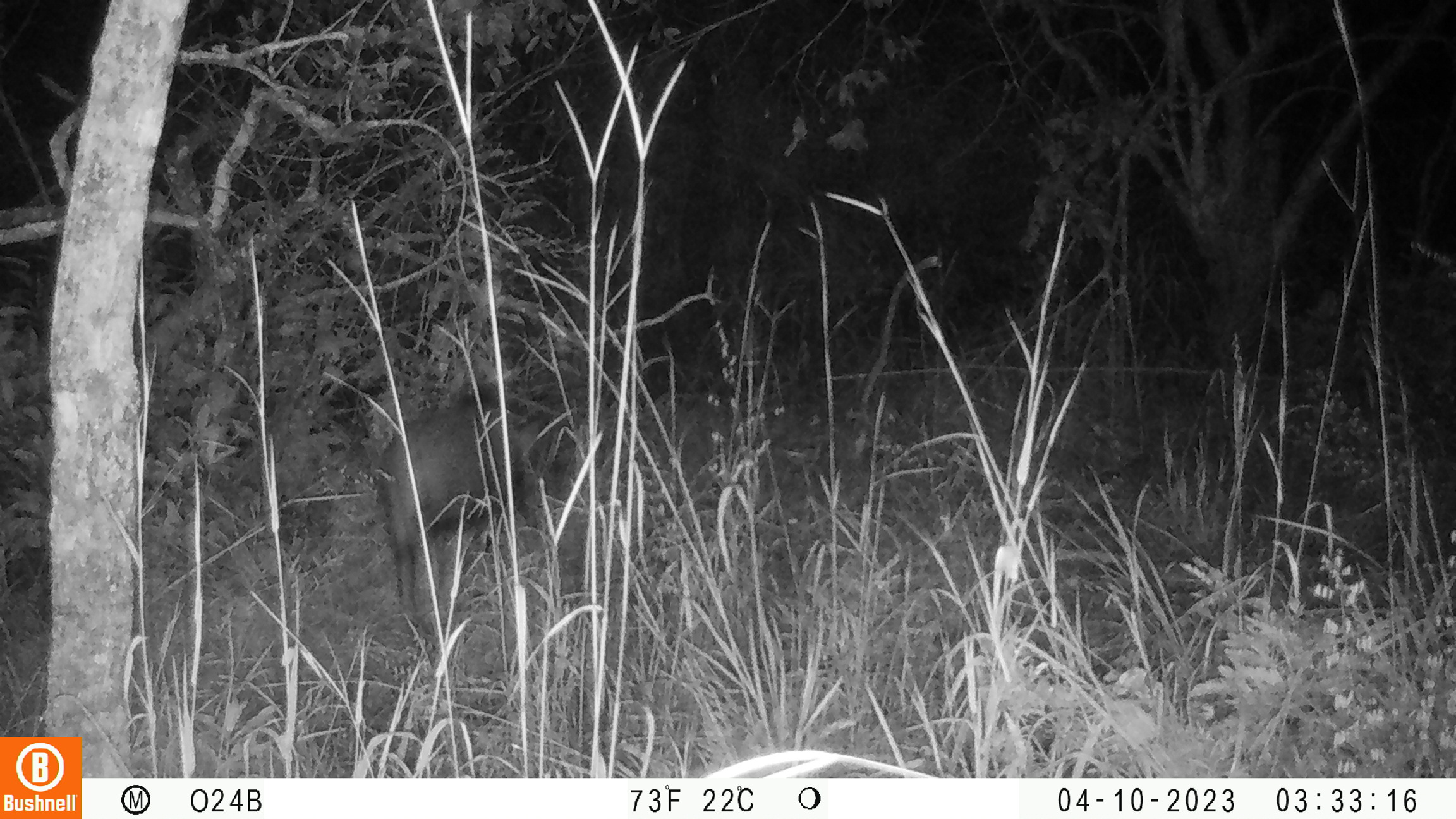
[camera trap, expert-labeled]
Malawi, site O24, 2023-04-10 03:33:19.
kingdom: Animalia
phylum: Chordata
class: Mammalia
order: Artiodactyla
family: Suidae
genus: Potamochoerus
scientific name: Potamochoerus larvatus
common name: bushpig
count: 1